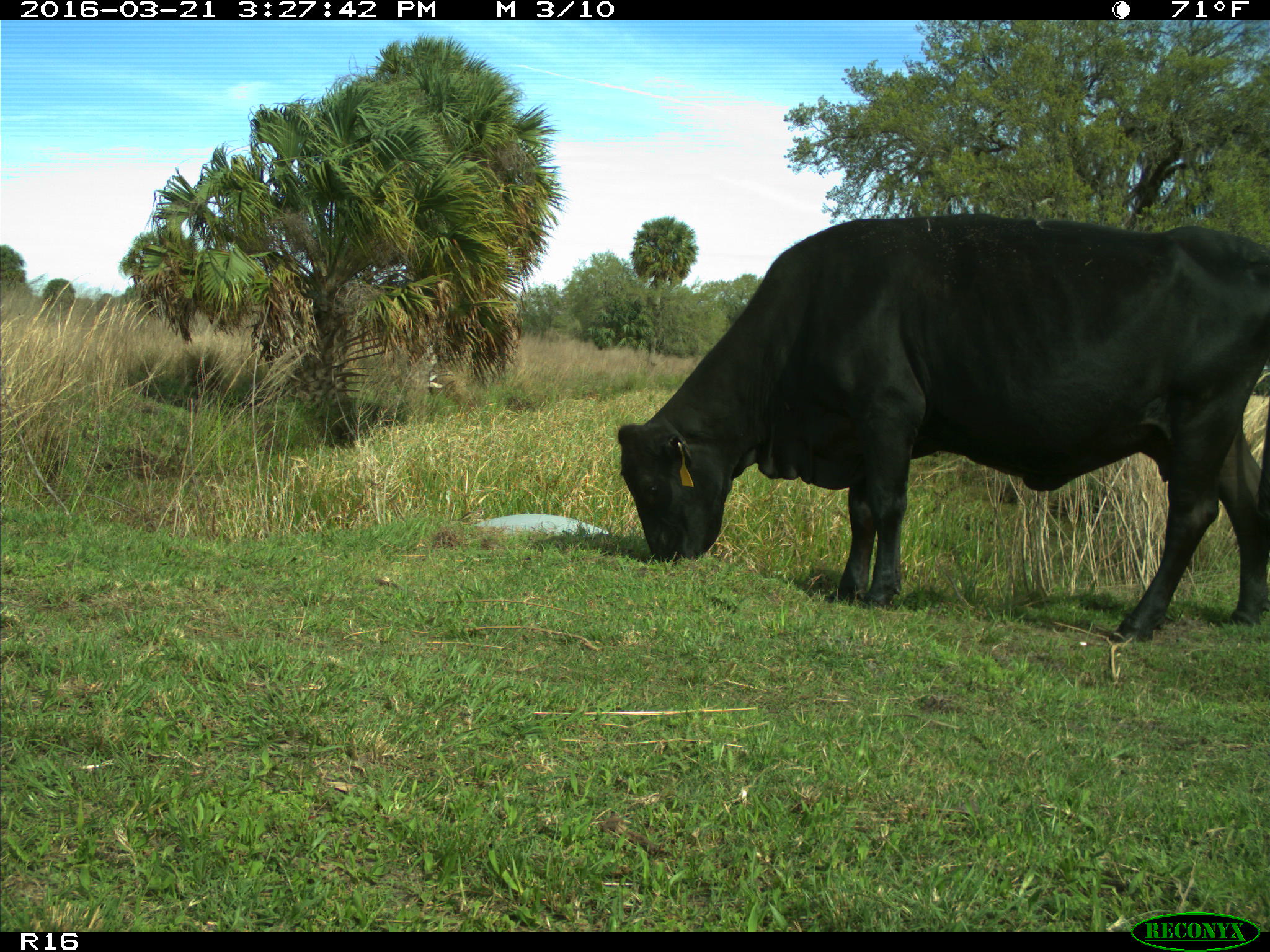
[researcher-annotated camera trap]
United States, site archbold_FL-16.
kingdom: Animalia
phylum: Chordata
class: Mammalia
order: Artiodactyla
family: Bovidae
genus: Bos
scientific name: Bos taurus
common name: domestic cow